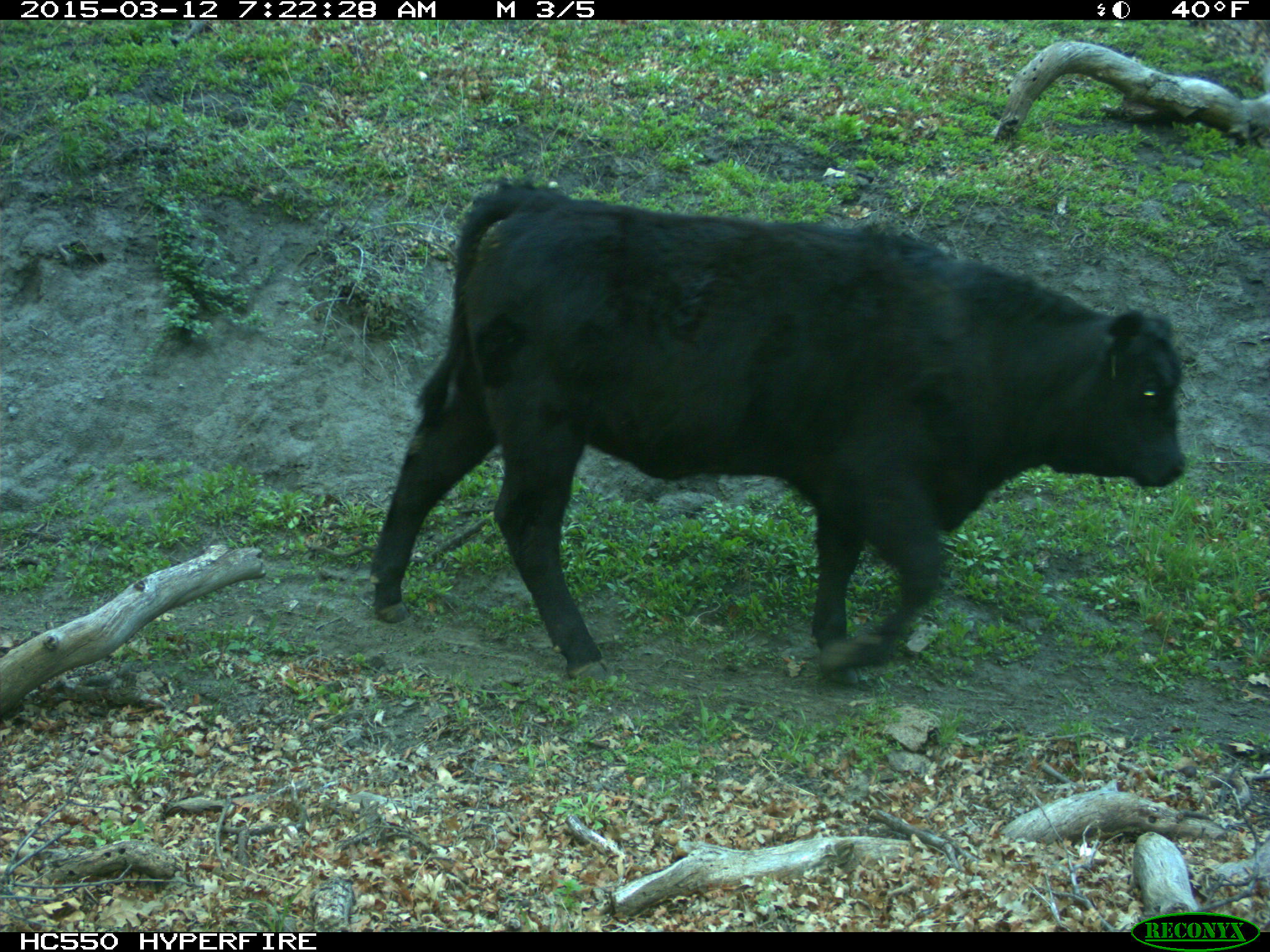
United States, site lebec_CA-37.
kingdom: Animalia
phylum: Chordata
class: Mammalia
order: Artiodactyla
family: Bovidae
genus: Bos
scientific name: Bos taurus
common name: domestic cow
Bos taurus (domestic cow).